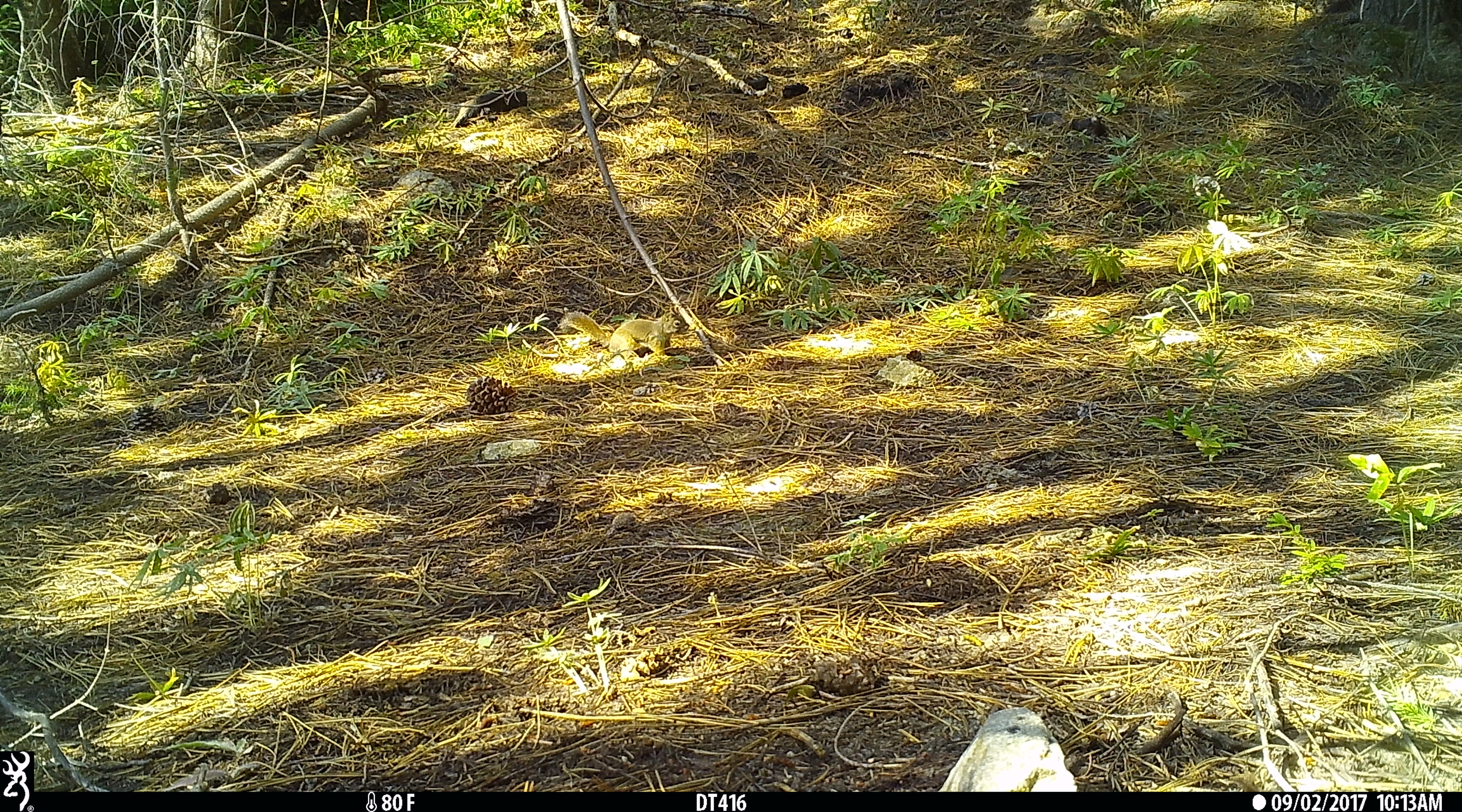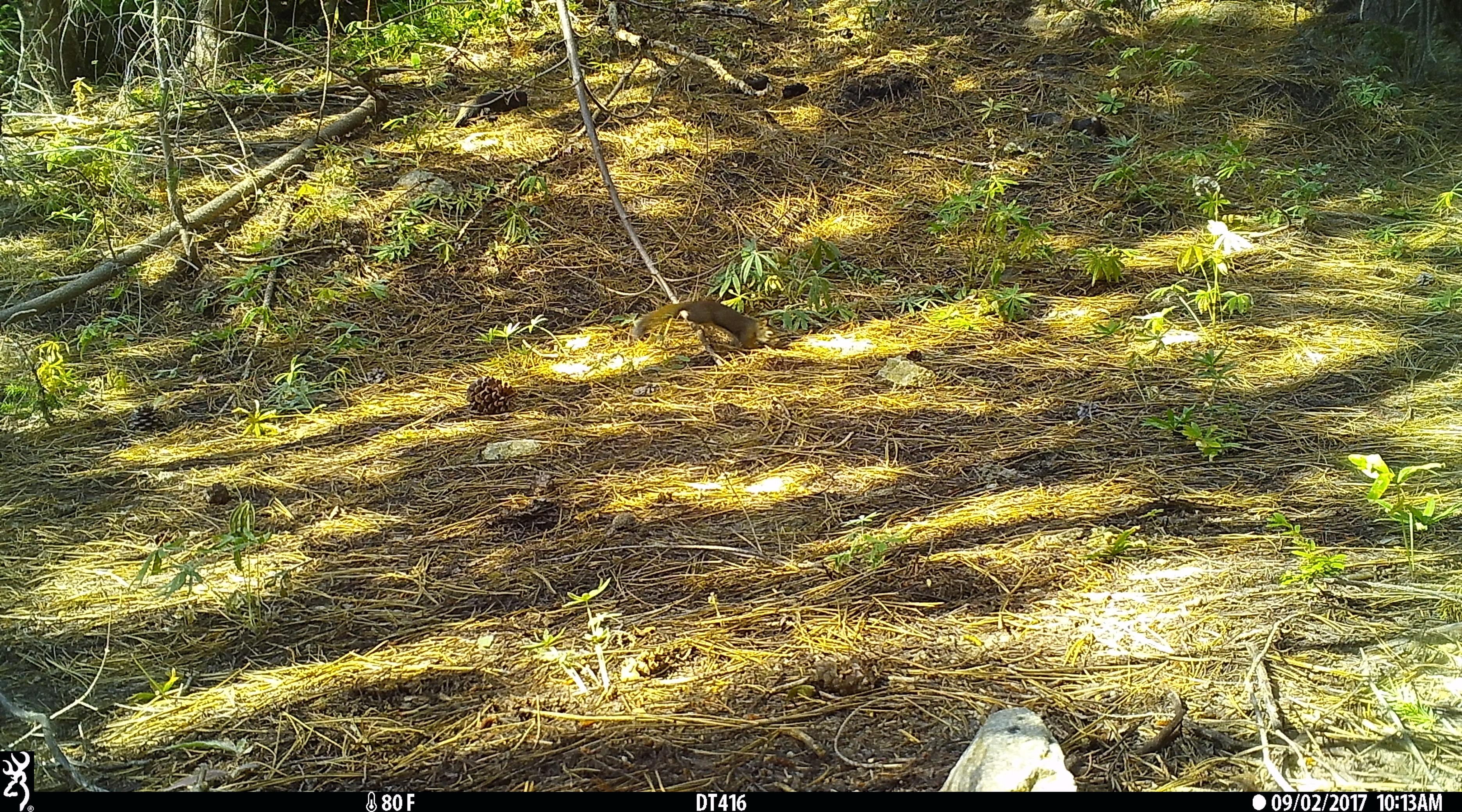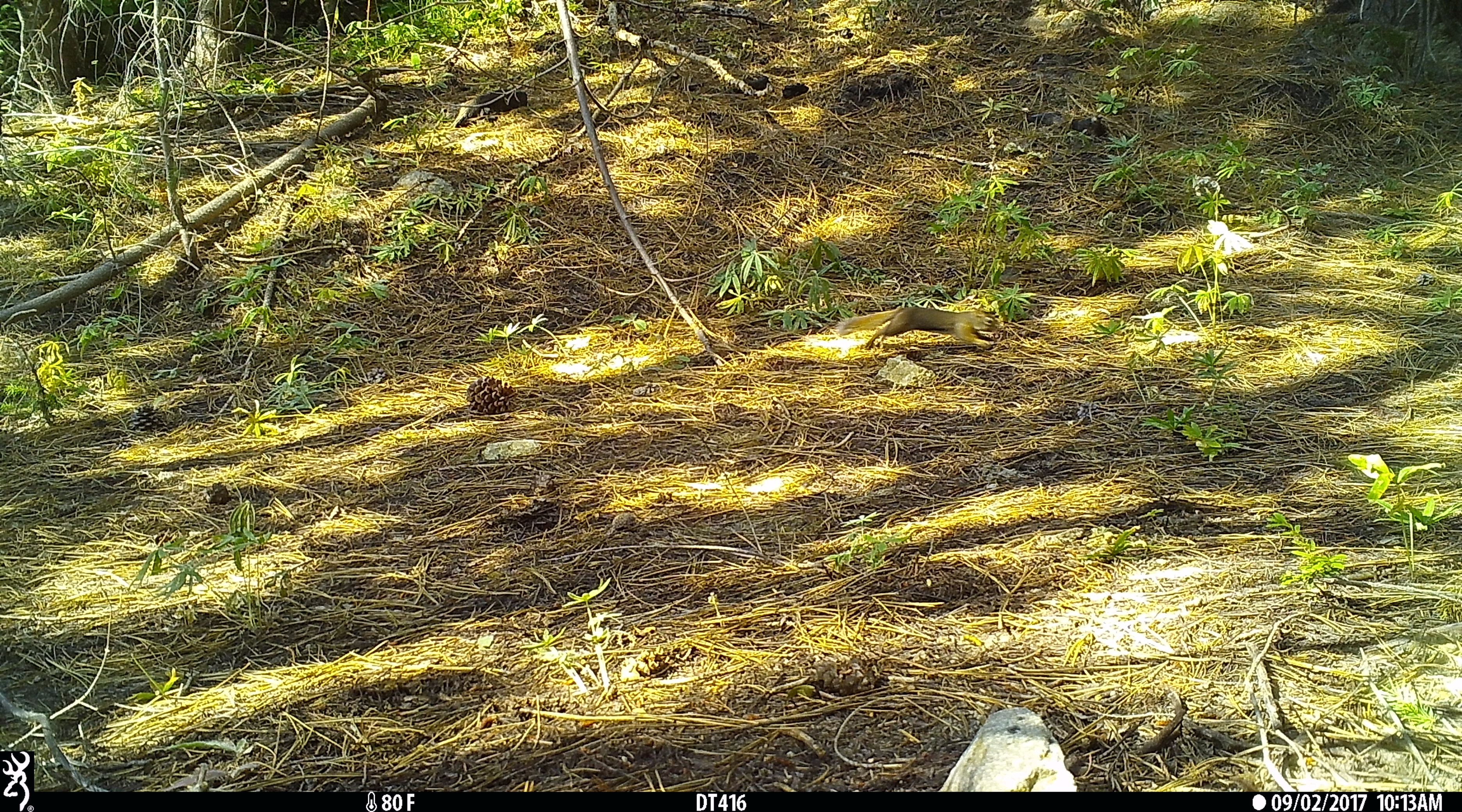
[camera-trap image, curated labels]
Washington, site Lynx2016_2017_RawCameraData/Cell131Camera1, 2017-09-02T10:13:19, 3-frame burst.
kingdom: Animalia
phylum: Chordata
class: Mammalia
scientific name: Mammalia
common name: small mammal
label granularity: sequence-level